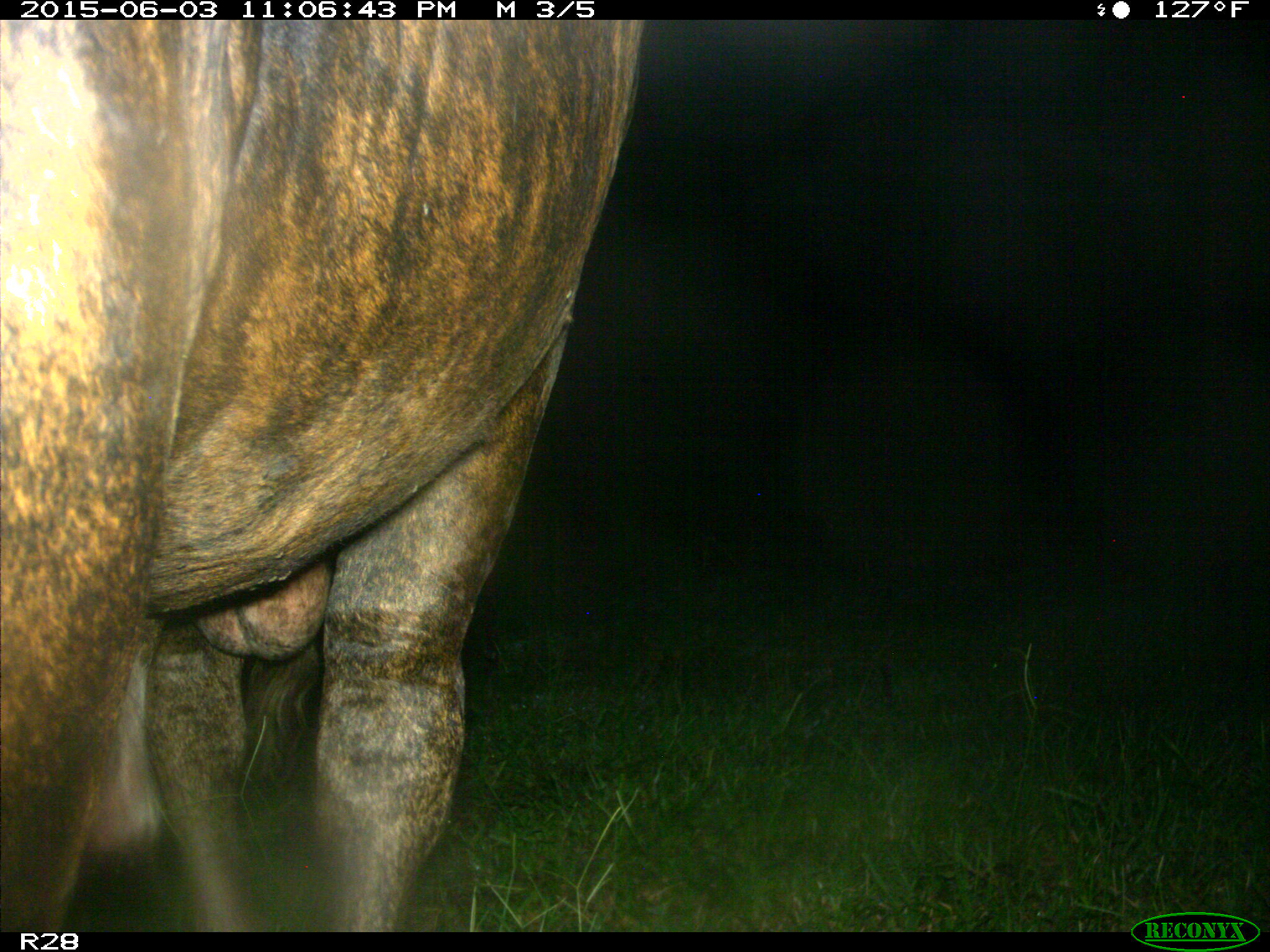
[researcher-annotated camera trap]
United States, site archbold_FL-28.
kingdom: Animalia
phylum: Chordata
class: Mammalia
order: Artiodactyla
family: Bovidae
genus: Bos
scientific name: Bos taurus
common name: domestic cow